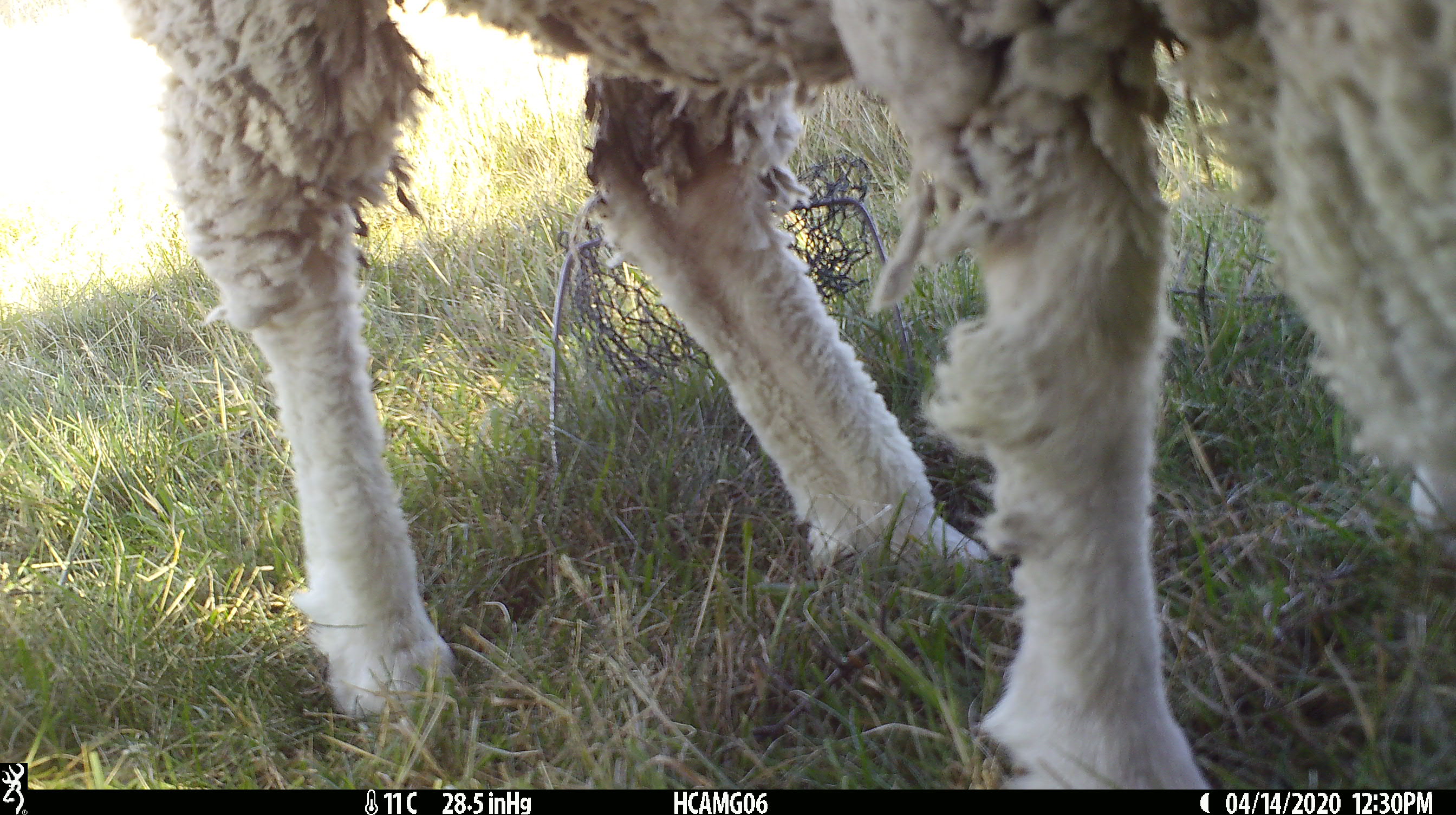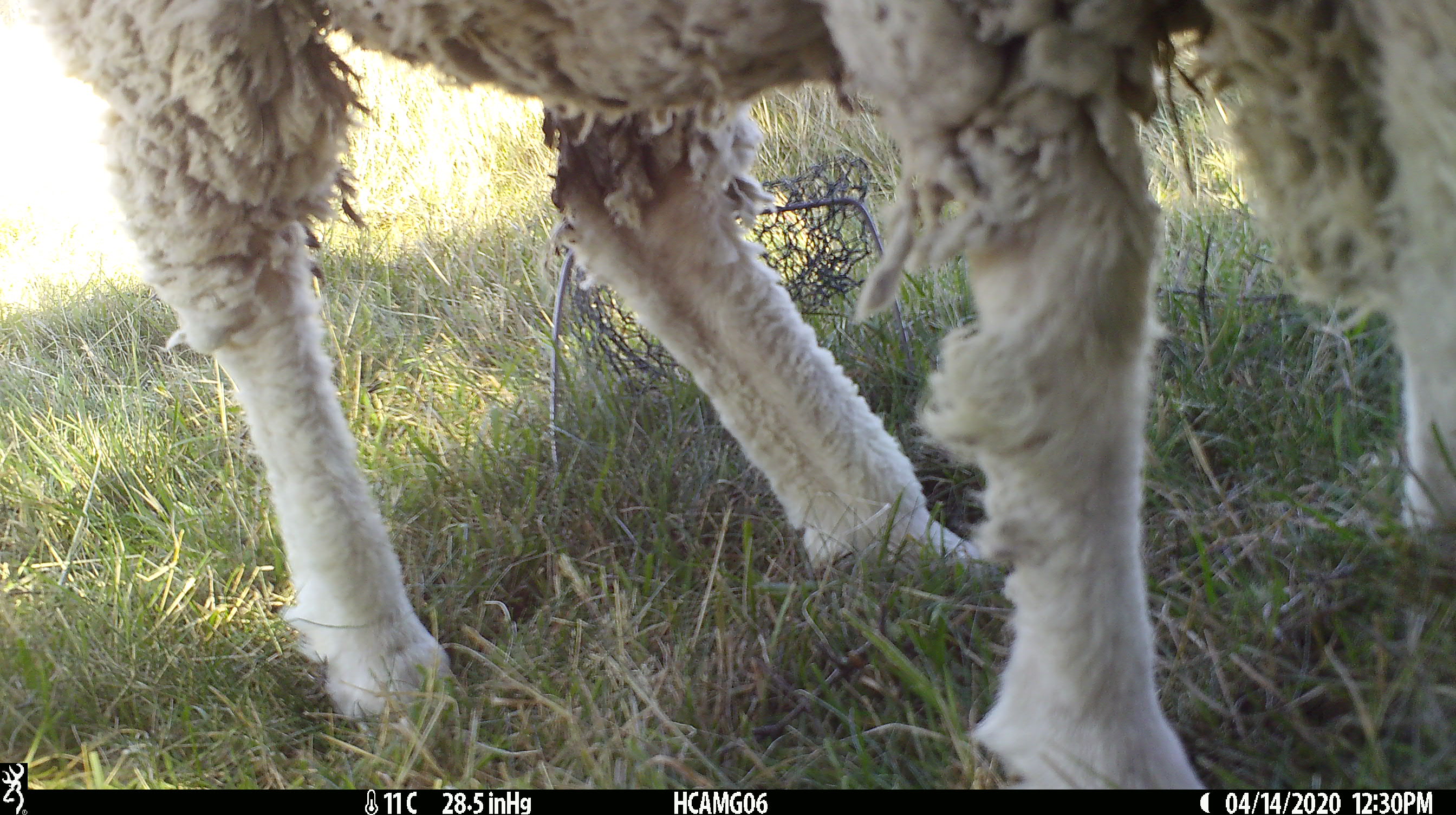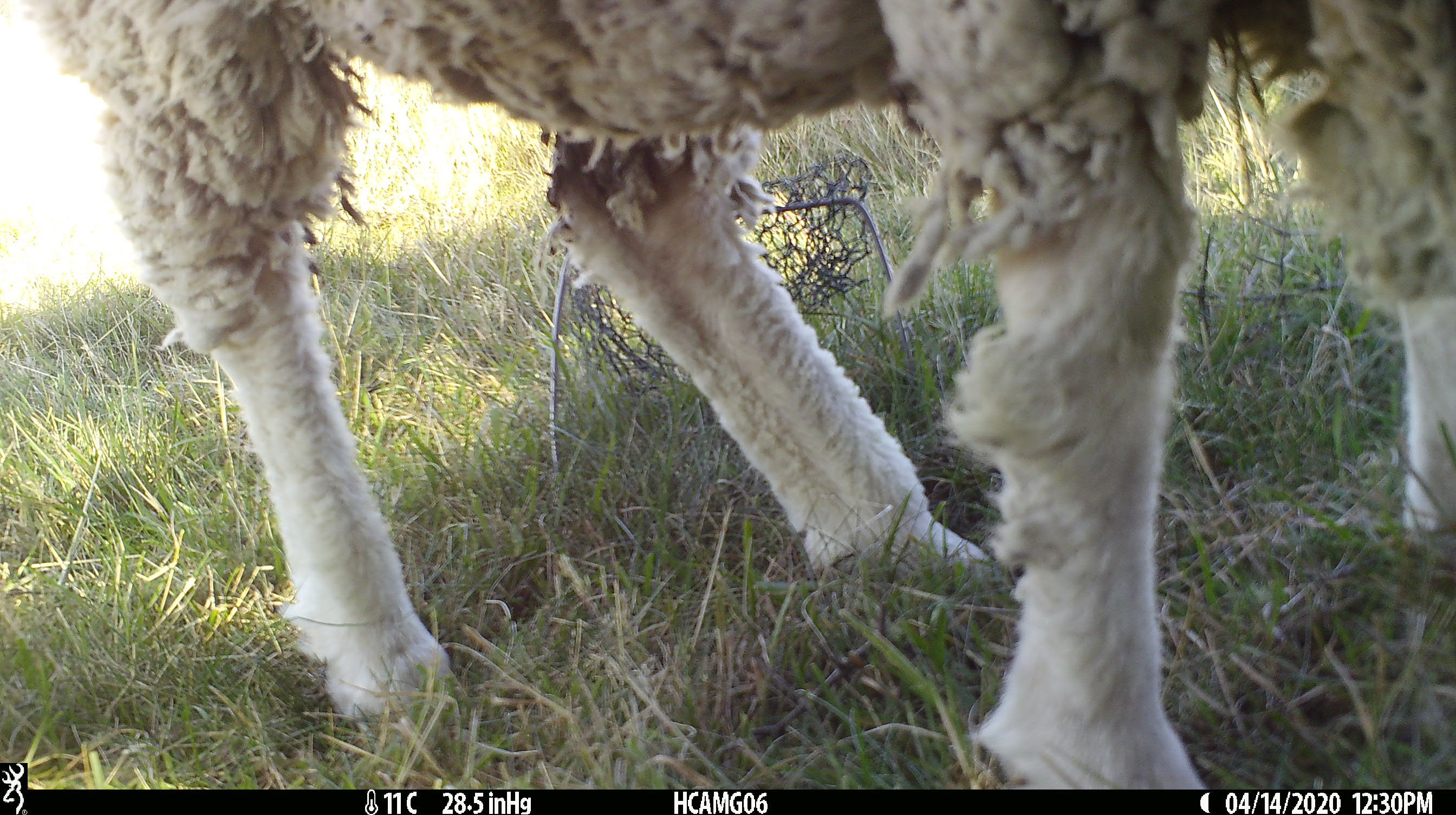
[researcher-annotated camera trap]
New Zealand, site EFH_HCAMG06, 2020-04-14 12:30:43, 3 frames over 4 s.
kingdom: Animalia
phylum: Chordata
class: Mammalia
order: Artiodactyla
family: Bovidae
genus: Ovis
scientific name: Ovis aries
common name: domestic sheep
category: sheep